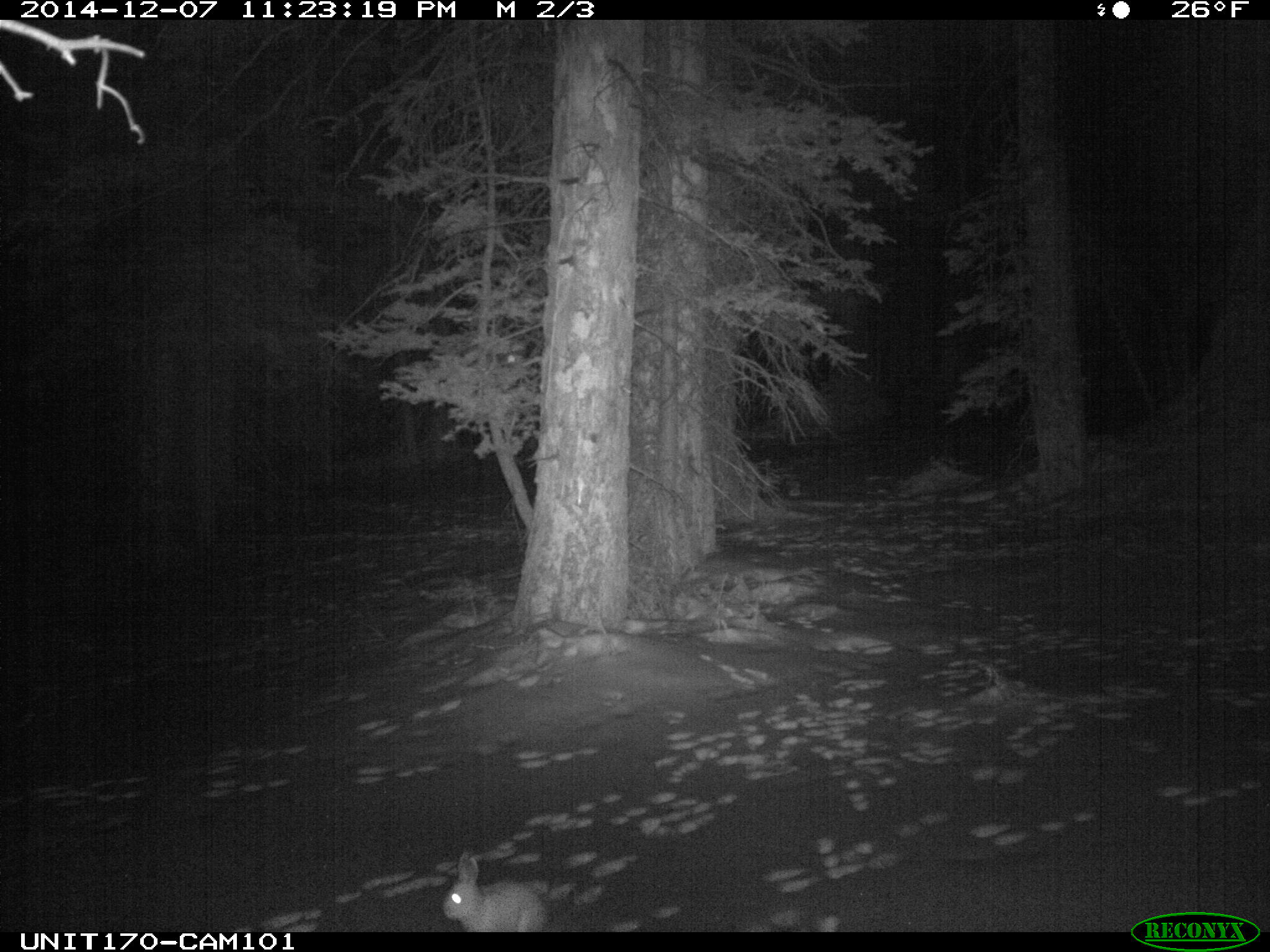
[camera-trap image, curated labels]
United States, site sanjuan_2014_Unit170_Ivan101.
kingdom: Animalia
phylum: Chordata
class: Mammalia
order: Lagomorpha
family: Leporidae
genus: Lepus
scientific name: Lepus americanus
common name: snowshoe hare